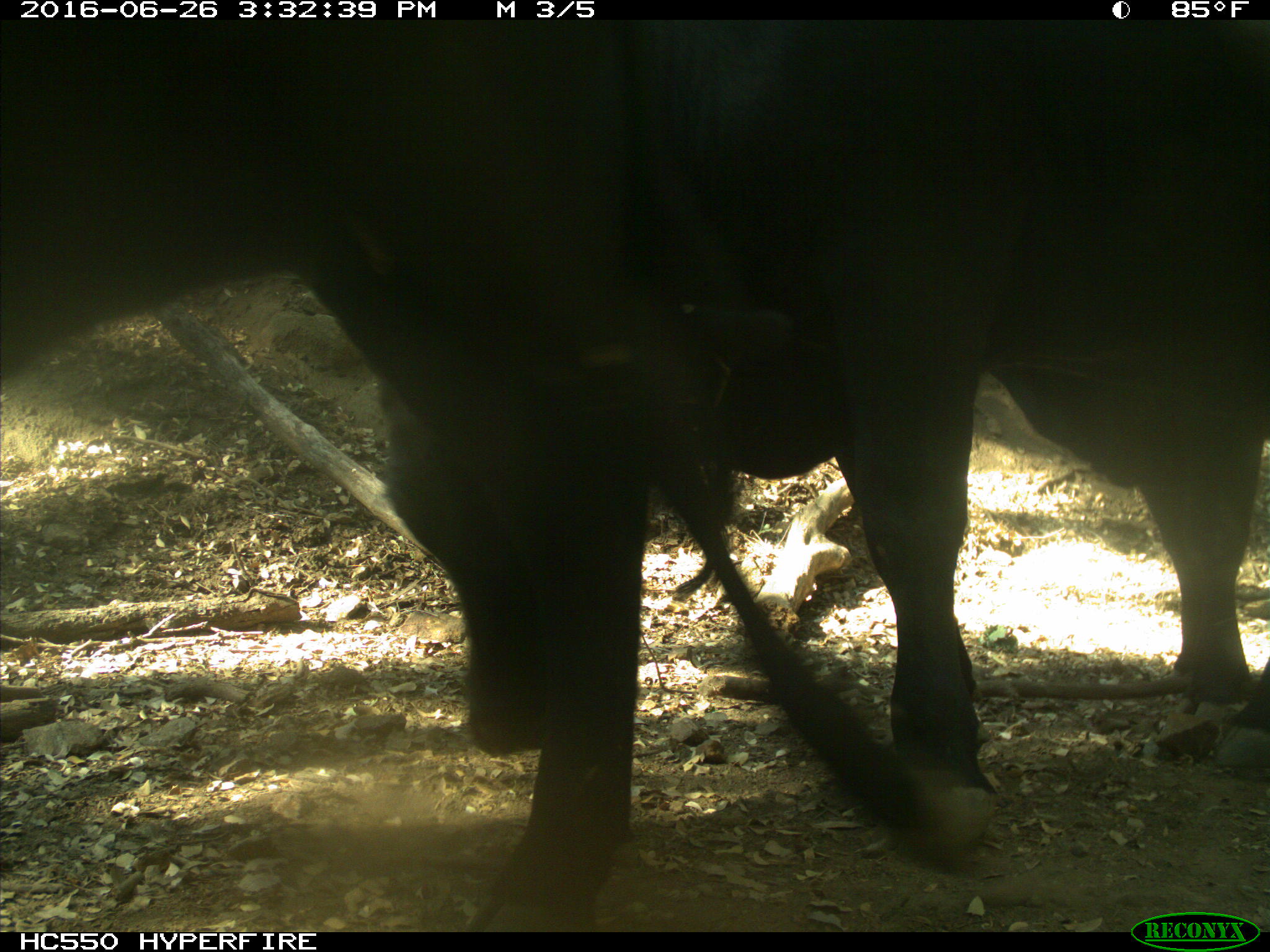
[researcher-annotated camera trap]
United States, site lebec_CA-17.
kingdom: Animalia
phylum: Chordata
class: Mammalia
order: Artiodactyla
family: Bovidae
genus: Bos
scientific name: Bos taurus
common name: domestic cow